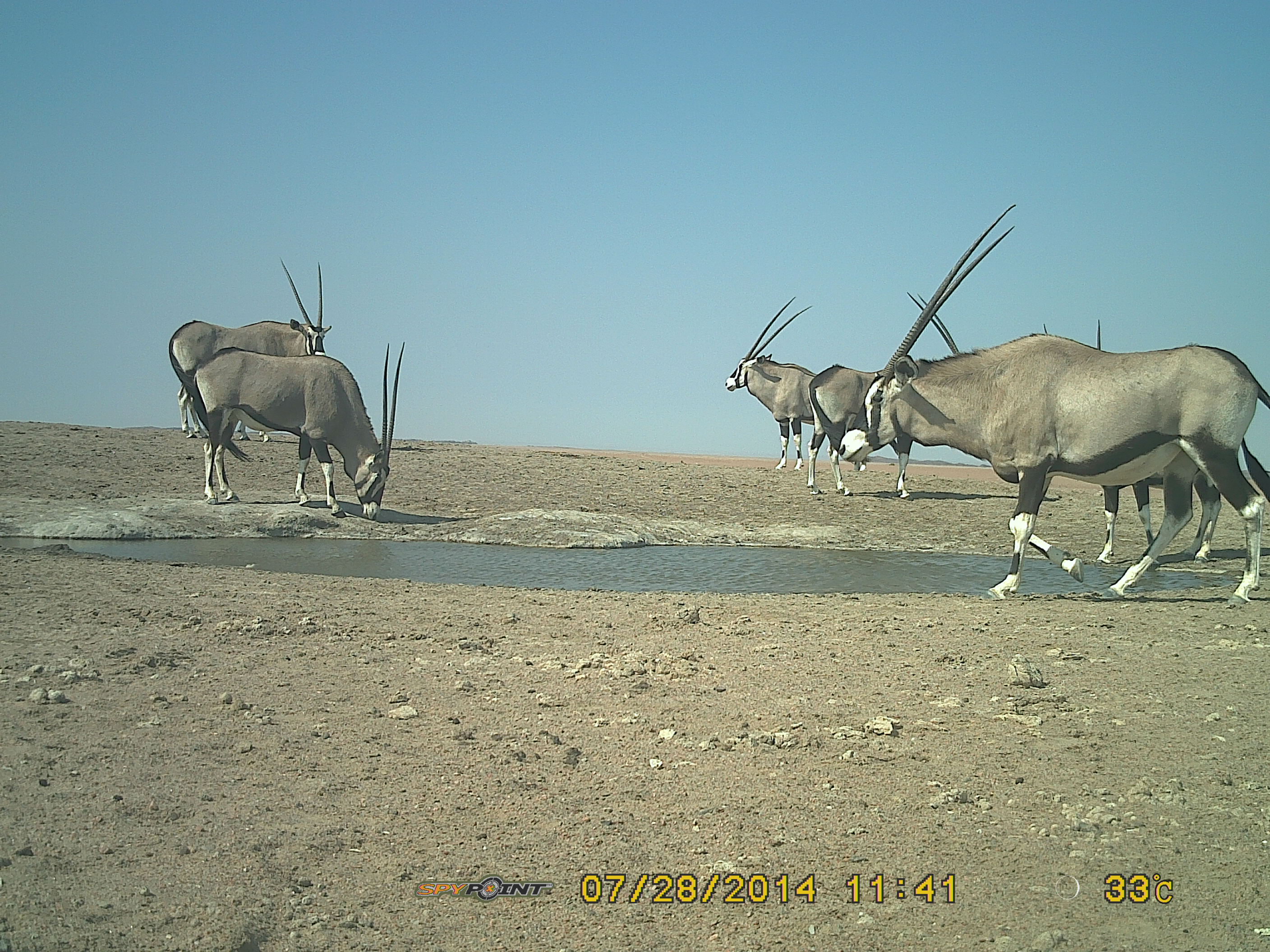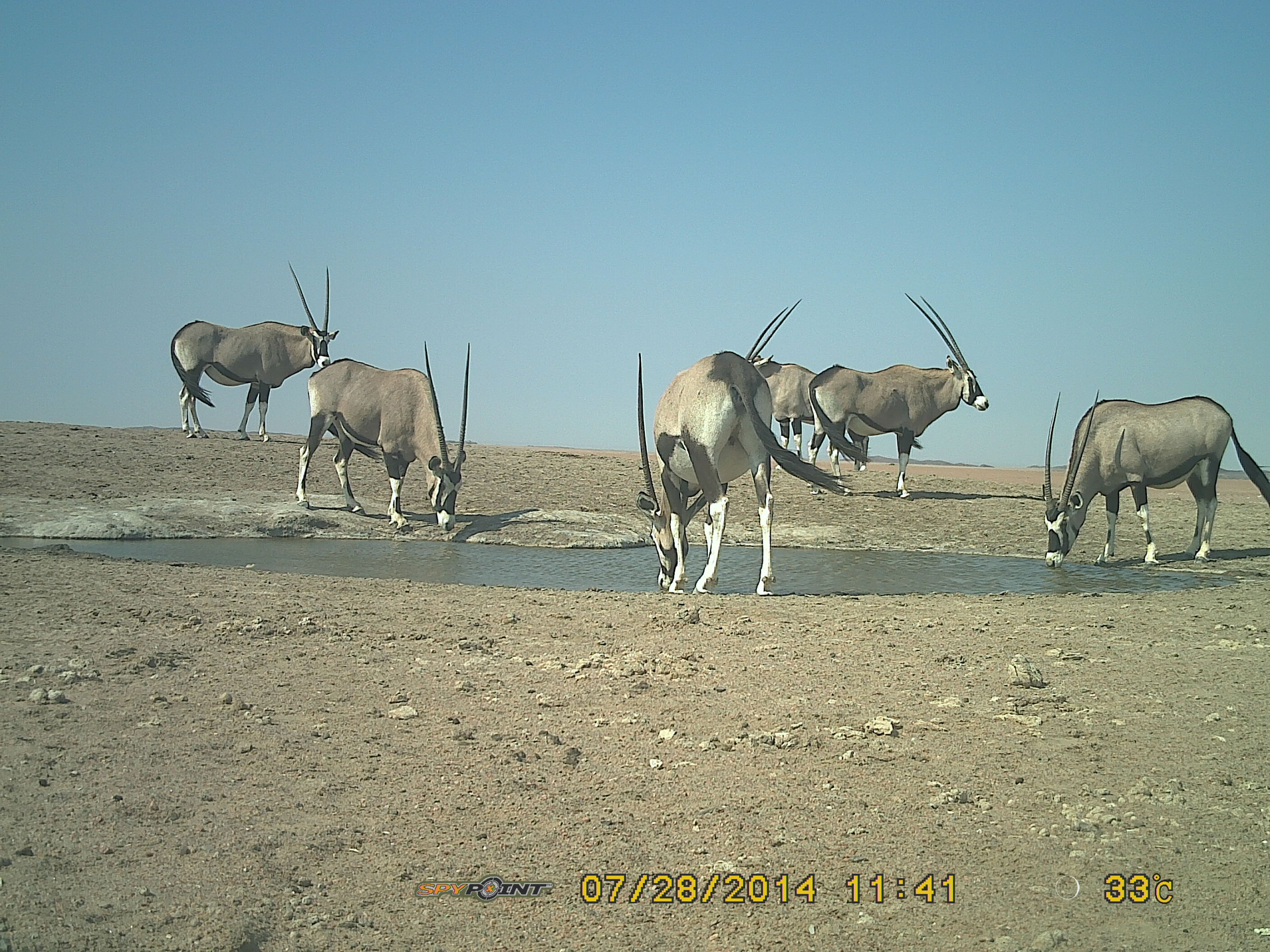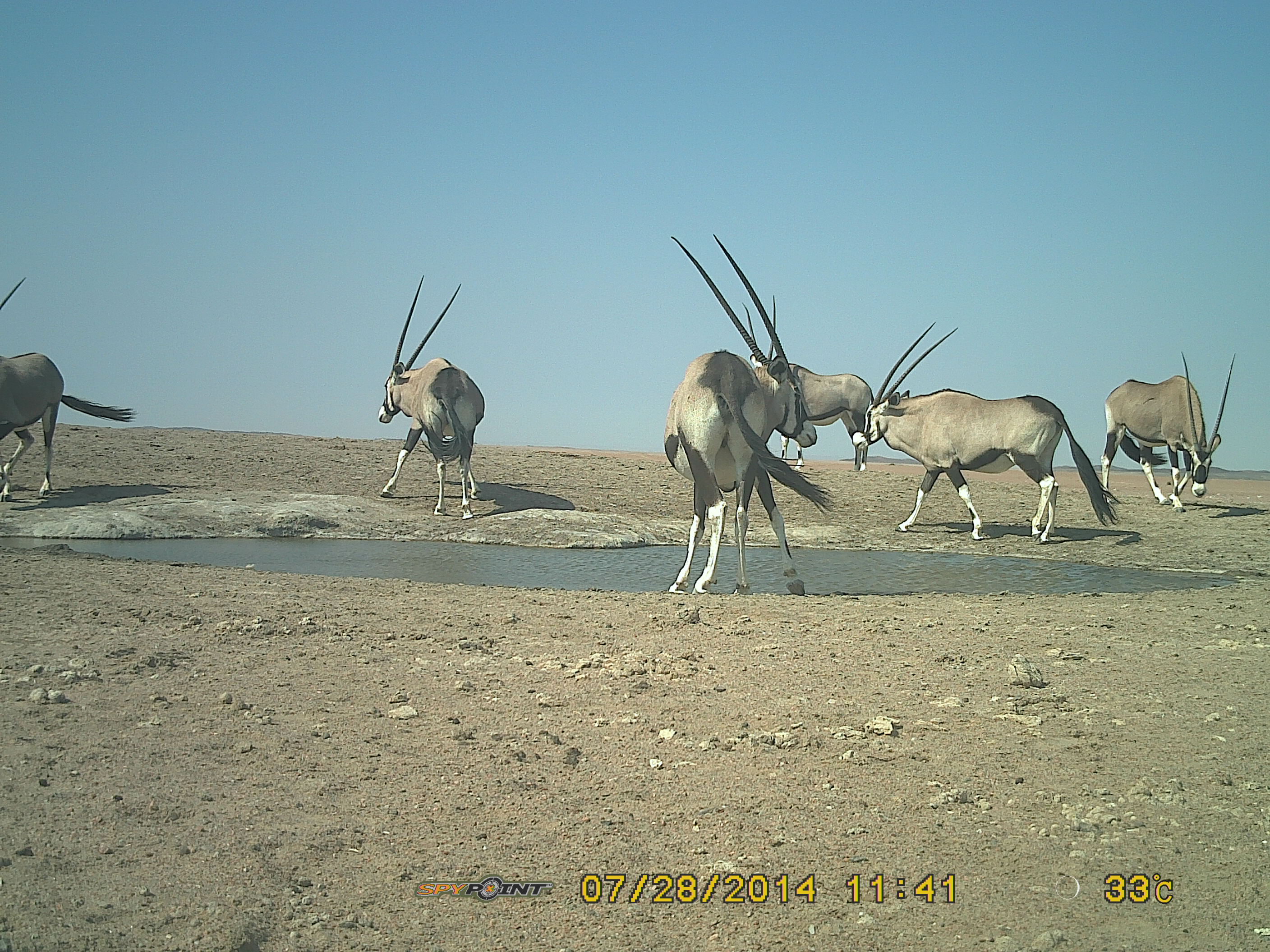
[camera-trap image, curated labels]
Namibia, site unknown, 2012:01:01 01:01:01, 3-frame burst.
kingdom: Animalia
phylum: Chordata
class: Mammalia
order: Artiodactyla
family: Bovidae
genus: Oryx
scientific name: Oryx gazella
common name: gemsbok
Oryx gazella (gemsbok).